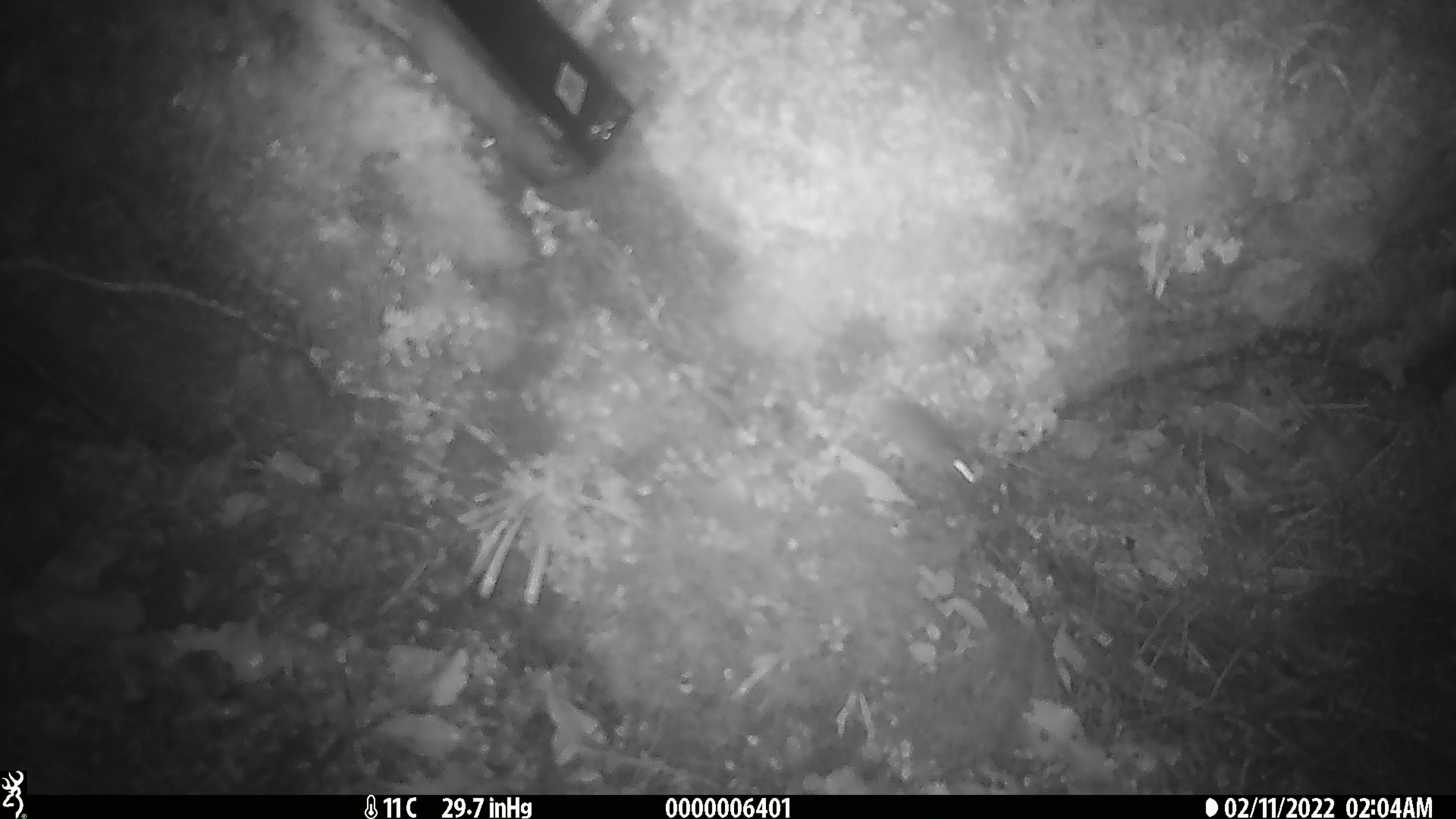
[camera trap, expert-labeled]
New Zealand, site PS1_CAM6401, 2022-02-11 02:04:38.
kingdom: Animalia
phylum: Chordata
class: Mammalia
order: Rodentia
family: Muridae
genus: Mus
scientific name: Mus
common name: mouse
Mouse (Mus).